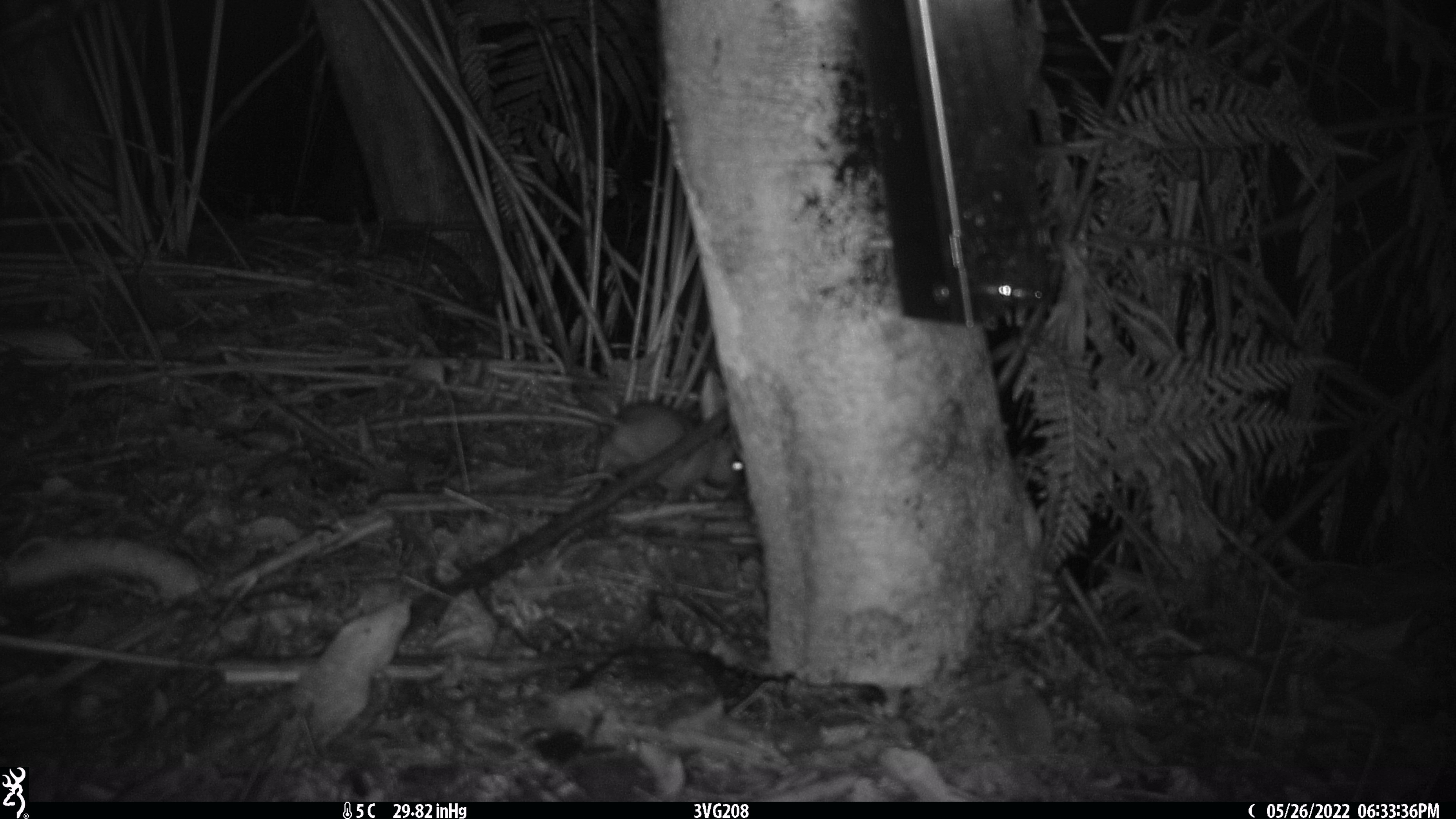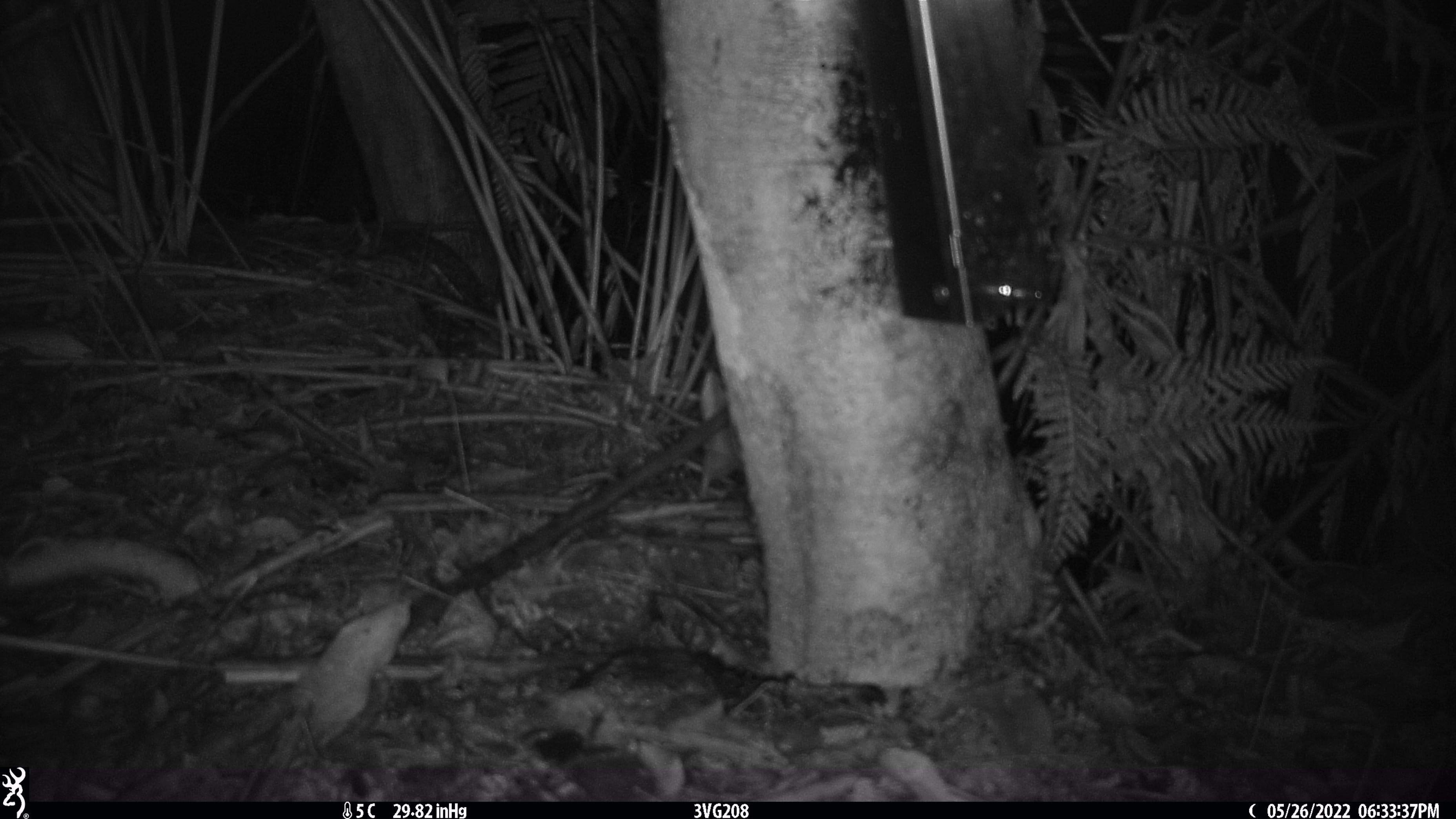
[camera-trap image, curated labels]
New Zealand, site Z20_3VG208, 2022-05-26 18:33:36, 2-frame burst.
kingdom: Animalia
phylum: Chordata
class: Mammalia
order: Rodentia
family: Muridae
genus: Rattus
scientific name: Rattus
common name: rat